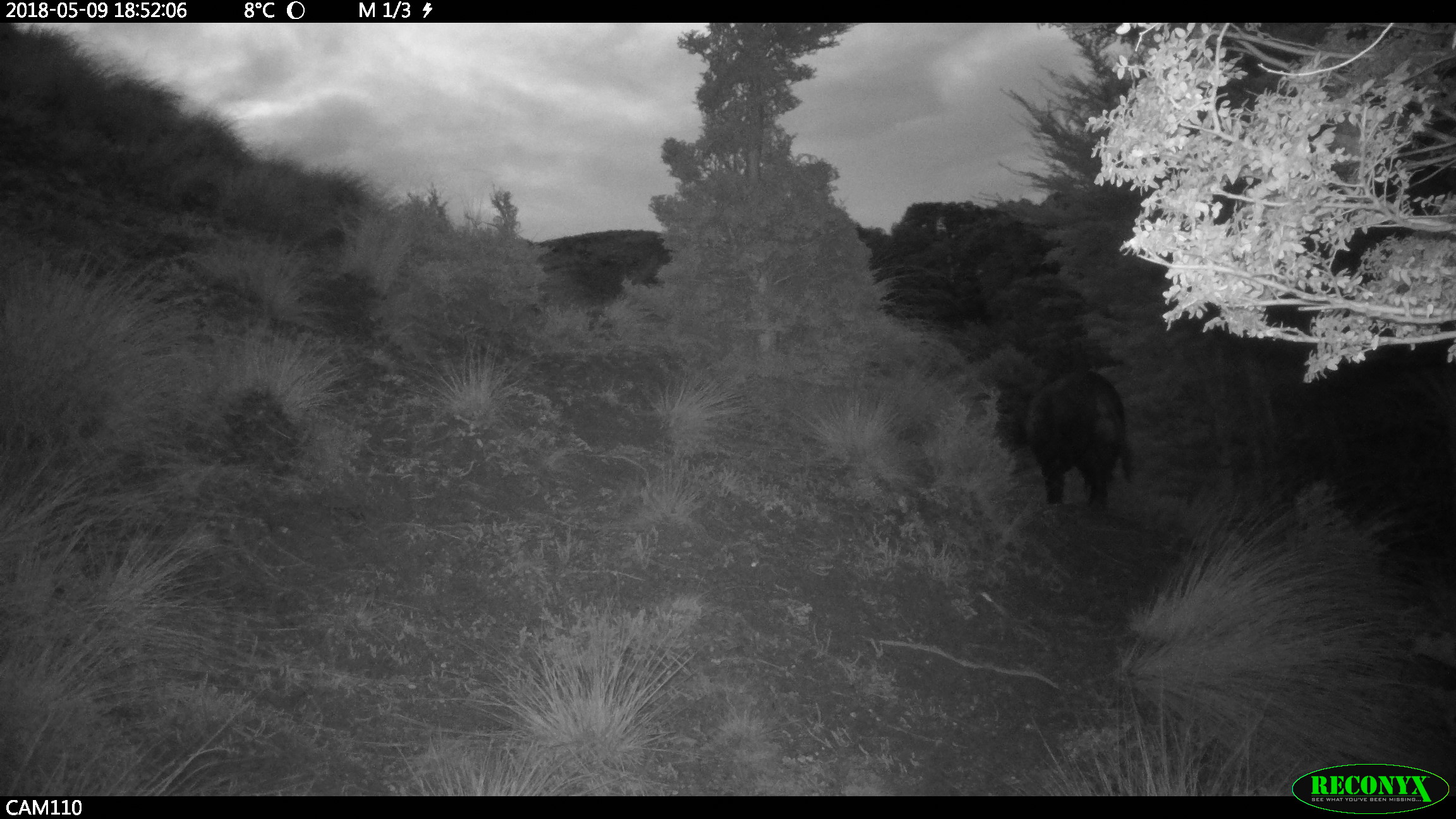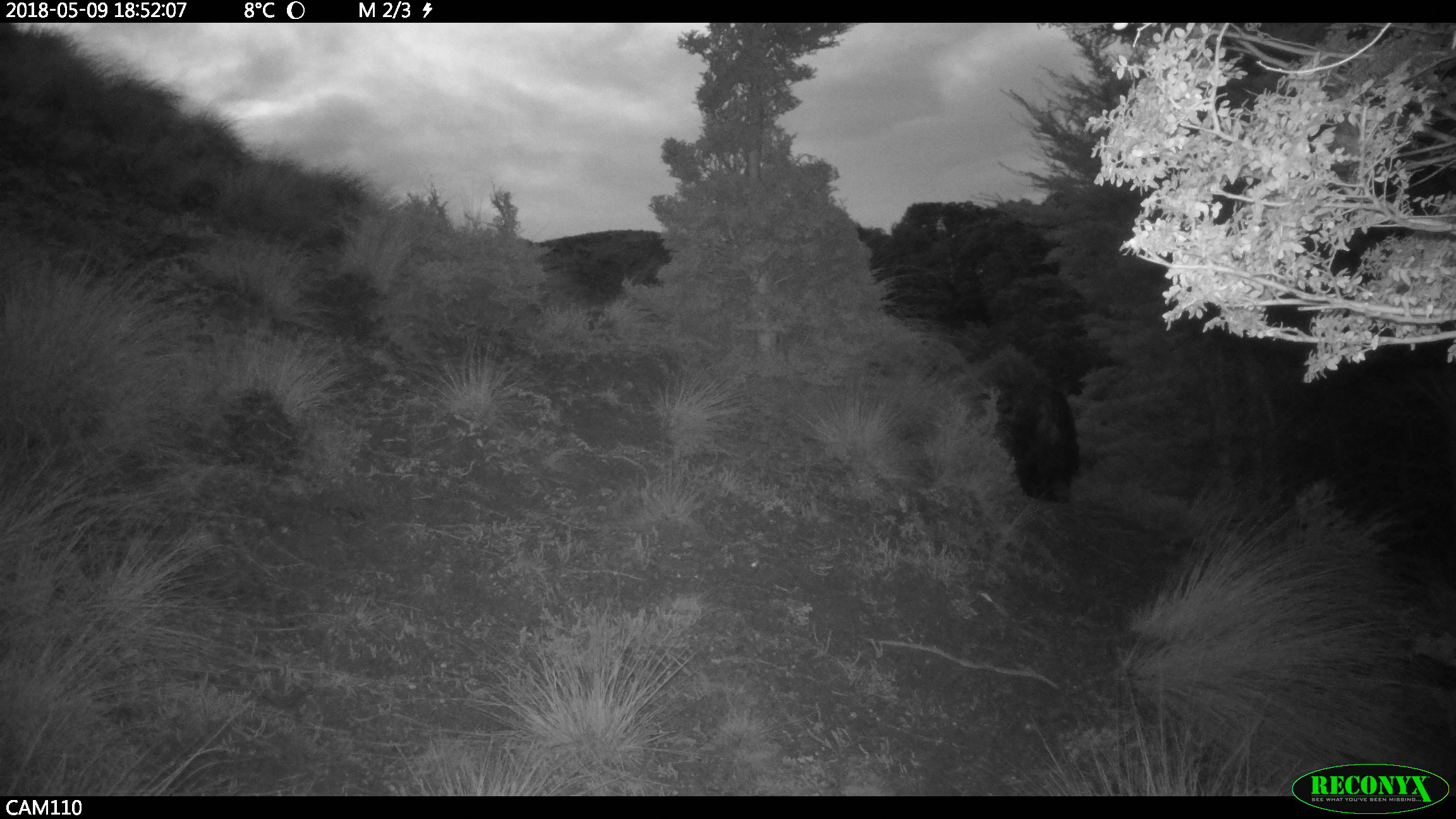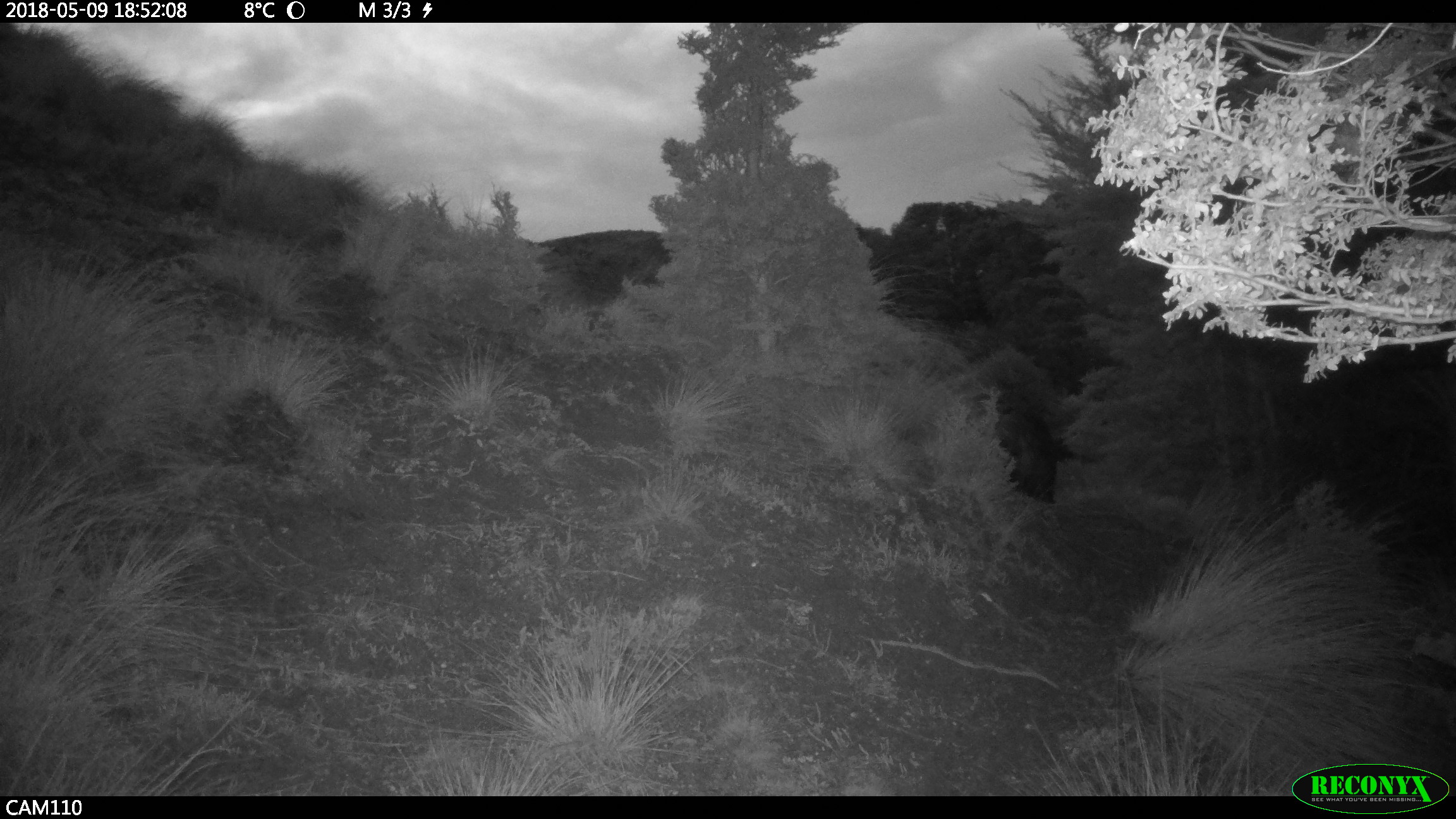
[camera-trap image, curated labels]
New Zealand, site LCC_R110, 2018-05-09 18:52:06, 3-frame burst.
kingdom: Animalia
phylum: Chordata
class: Mammalia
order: Artiodactyla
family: Suidae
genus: Sus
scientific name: Sus scrofa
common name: pig